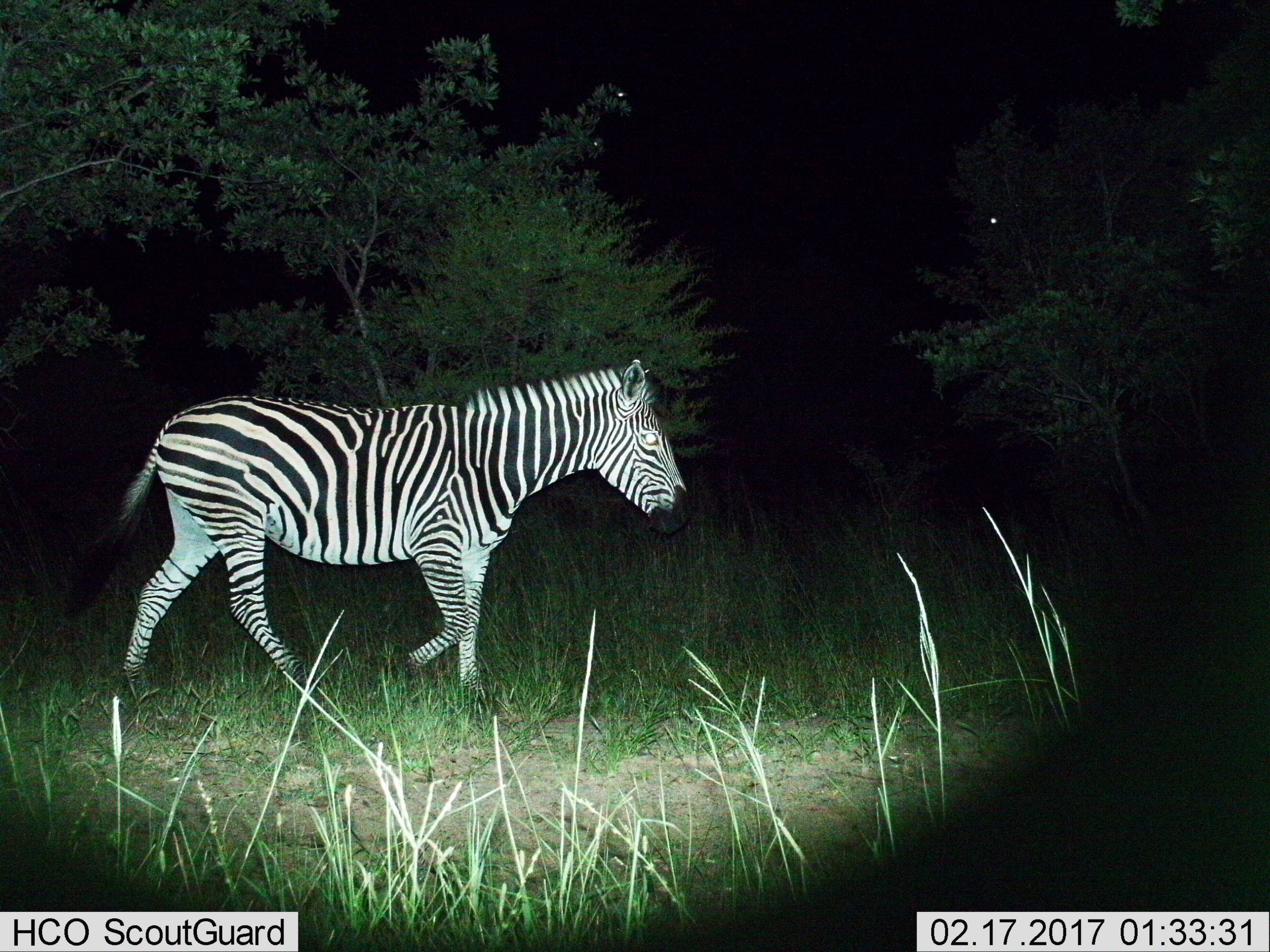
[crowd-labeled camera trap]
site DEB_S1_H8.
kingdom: Animalia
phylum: Chordata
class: Mammalia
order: Perissodactyla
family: Equidae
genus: Equus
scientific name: Equus quagga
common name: plains zebra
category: zebraplains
Zebraplains (plains zebra) (Equus quagga), count 1. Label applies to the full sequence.